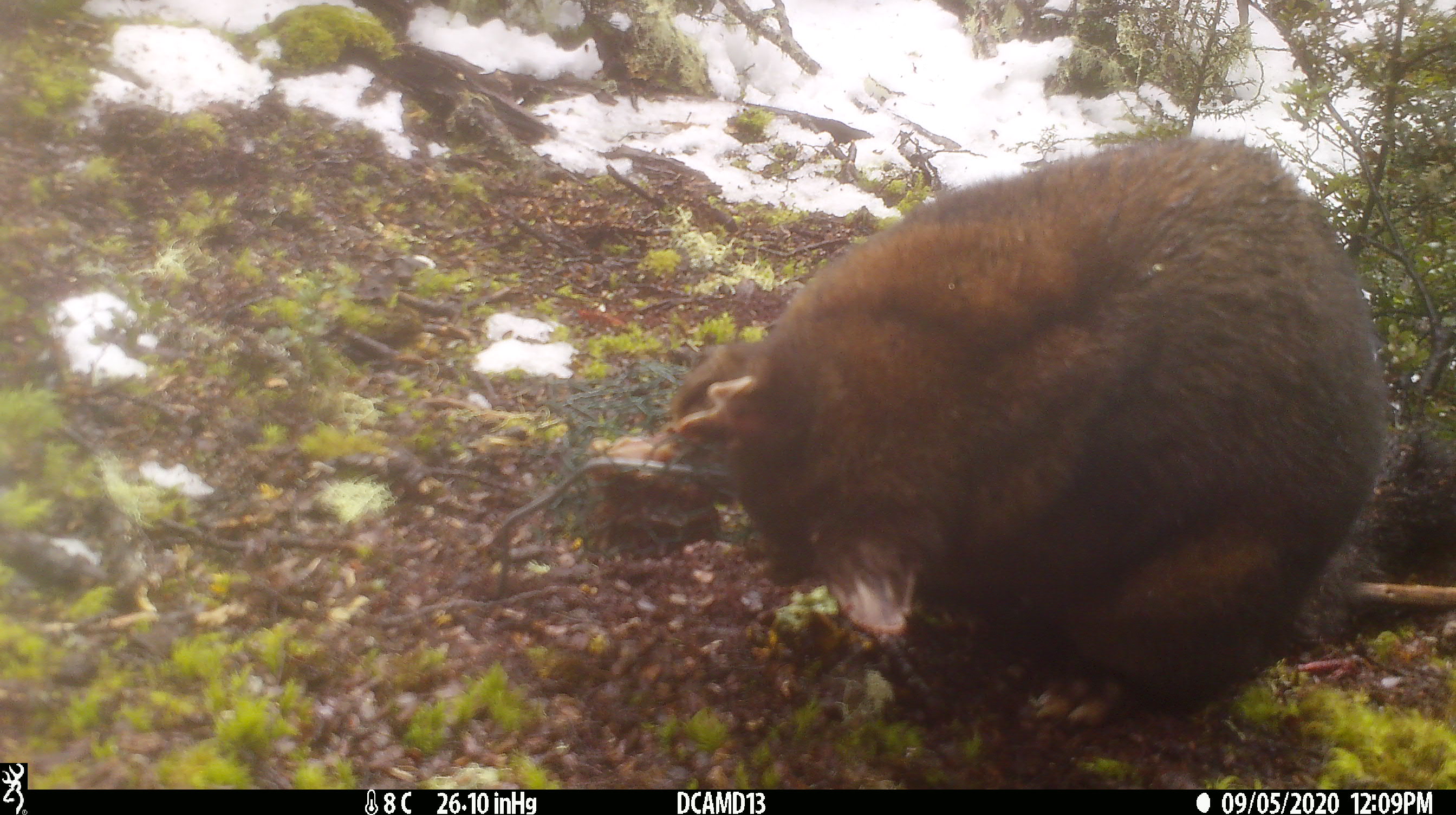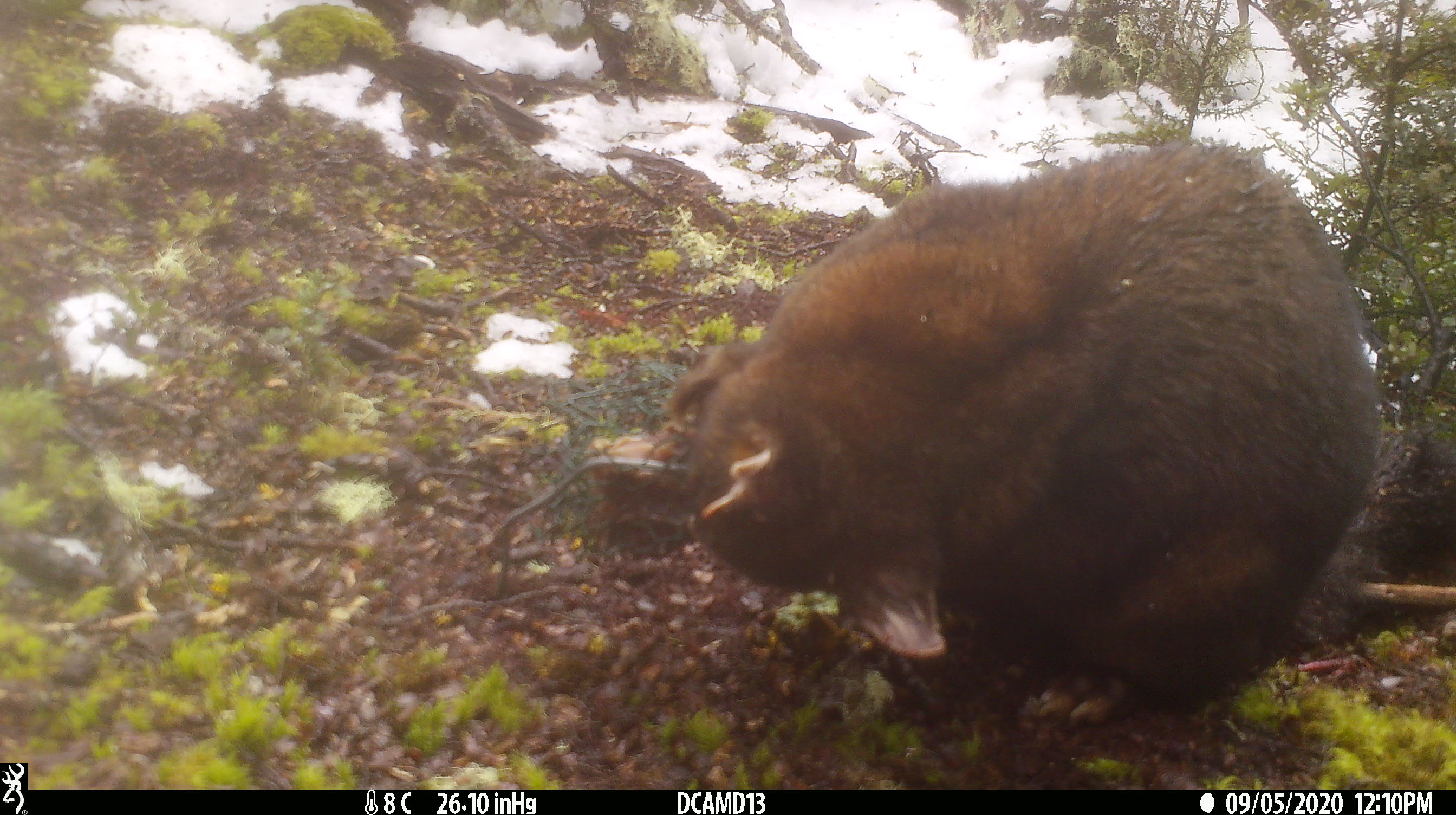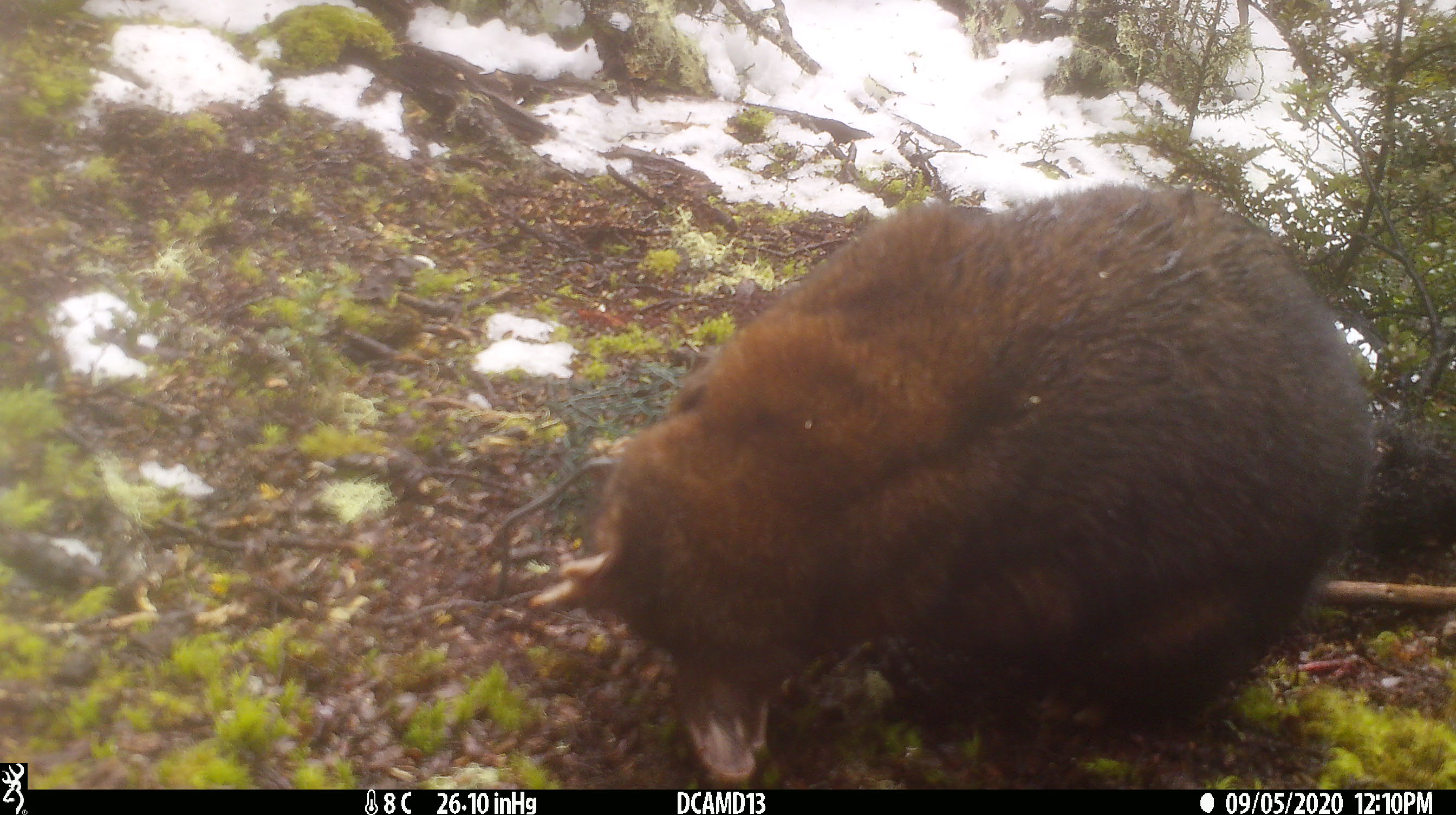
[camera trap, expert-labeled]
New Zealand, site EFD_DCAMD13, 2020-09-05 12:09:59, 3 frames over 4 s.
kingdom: Animalia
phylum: Chordata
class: Mammalia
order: Diprotodontia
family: Phalangeridae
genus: Trichosurus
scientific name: Trichosurus vulpecula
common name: common brushtail possum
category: possum